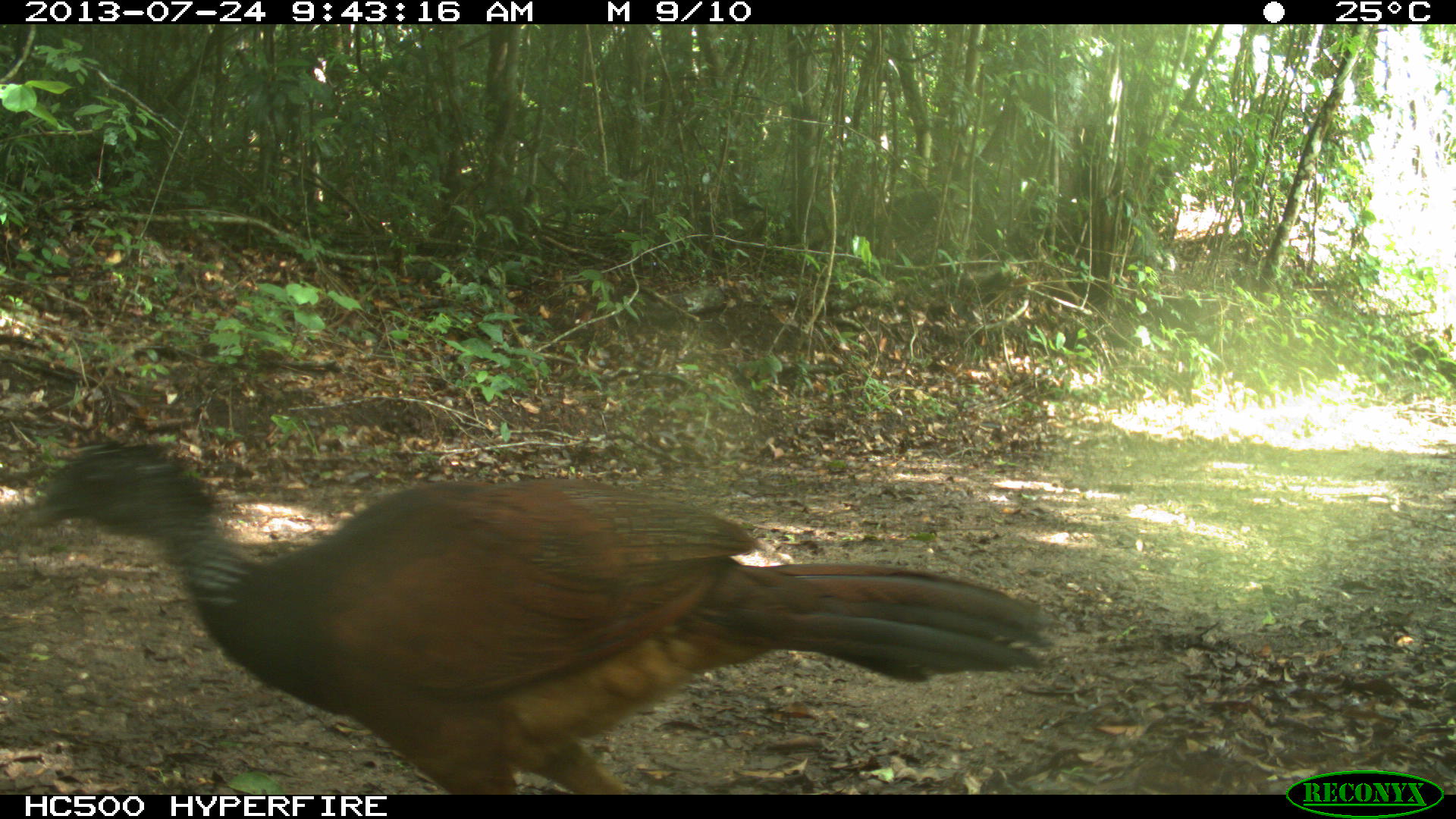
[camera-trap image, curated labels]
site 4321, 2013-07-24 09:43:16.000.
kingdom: Animalia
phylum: Chordata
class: Aves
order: Galliformes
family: Cracidae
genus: Crax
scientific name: Crax rubra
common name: great curassow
Crax rubra (great curassow), count 1, sex female.